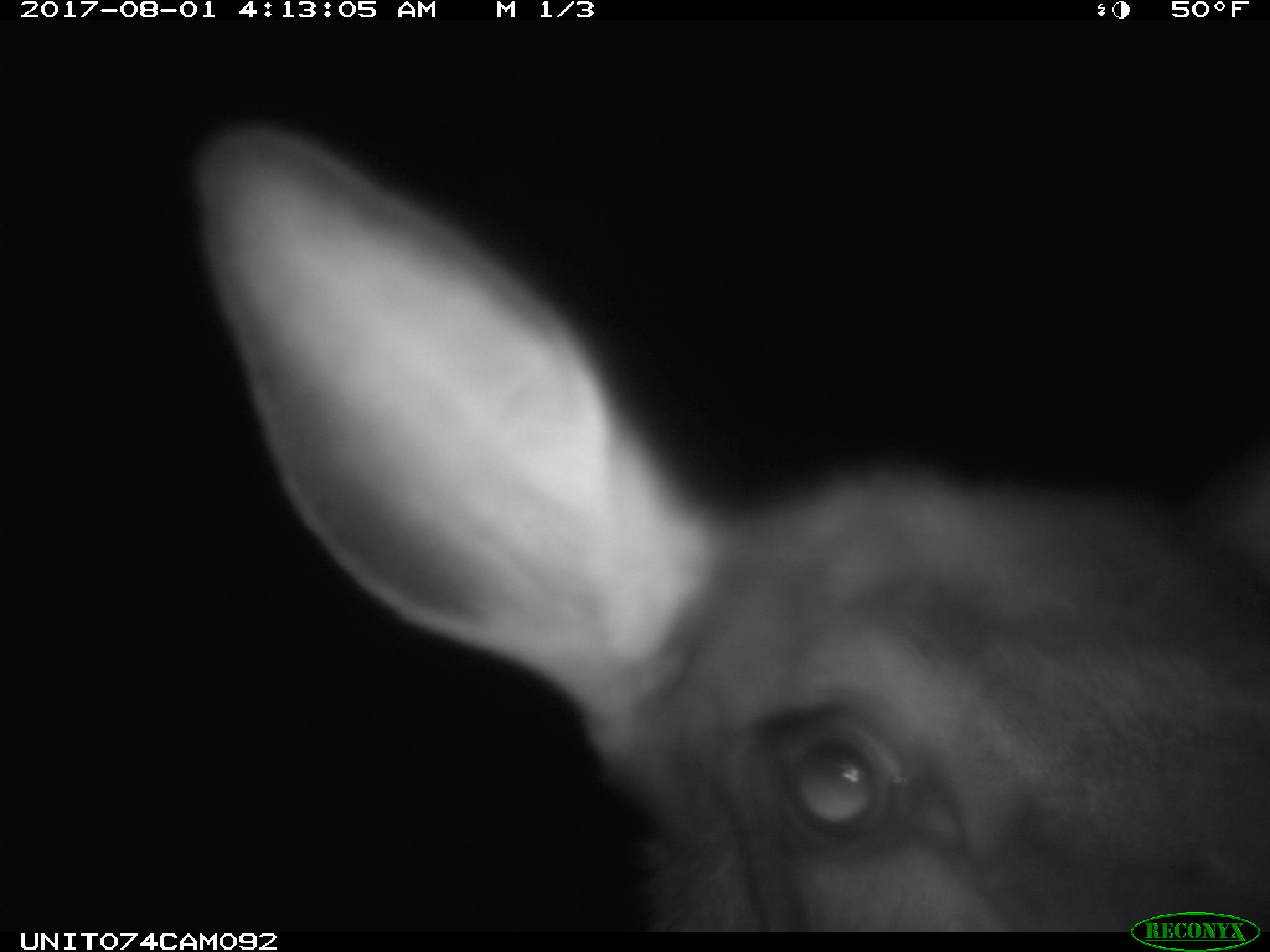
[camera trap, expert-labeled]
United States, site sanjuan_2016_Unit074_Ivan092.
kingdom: Animalia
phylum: Chordata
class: Mammalia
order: Artiodactyla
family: Cervidae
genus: Cervus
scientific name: Cervus elaphus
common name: red deer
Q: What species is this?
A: Cervus elaphus (red deer).